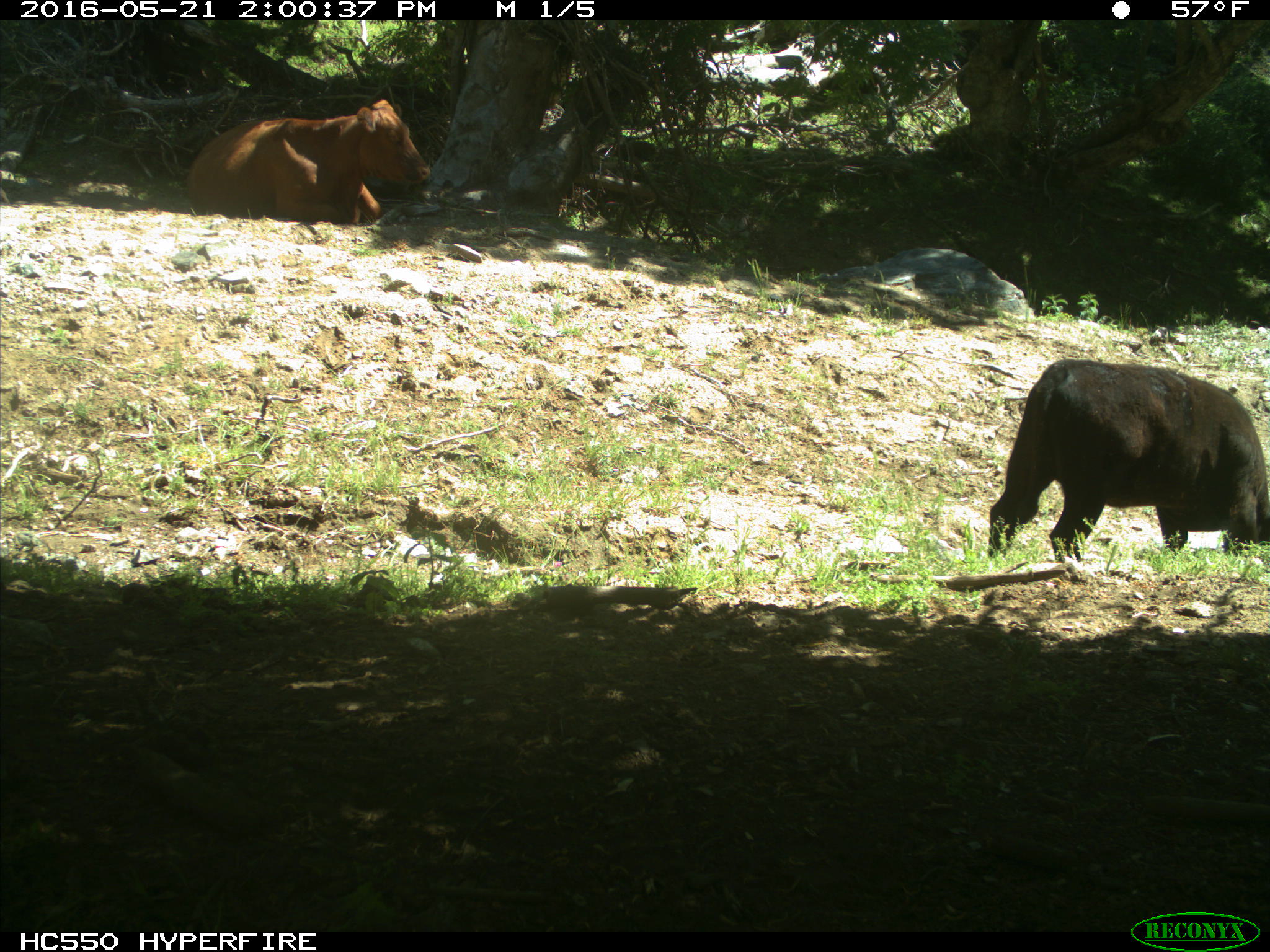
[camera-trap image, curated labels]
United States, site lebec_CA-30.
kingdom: Animalia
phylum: Chordata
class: Mammalia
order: Artiodactyla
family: Bovidae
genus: Bos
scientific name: Bos taurus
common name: domestic cow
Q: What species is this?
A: Bos taurus (domestic cow).